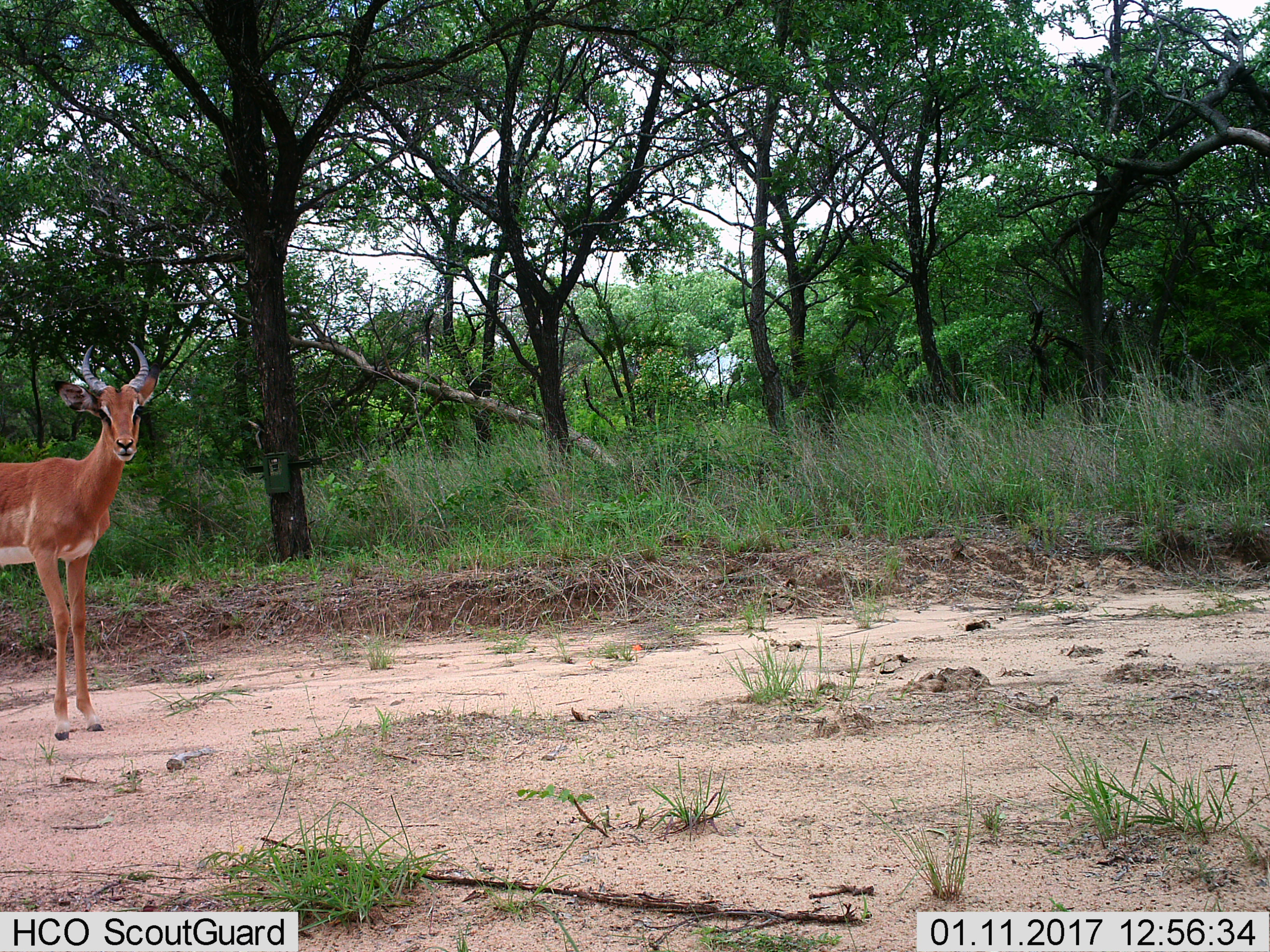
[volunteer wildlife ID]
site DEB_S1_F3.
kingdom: Animalia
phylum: Chordata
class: Mammalia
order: Artiodactyla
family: Bovidae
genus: Aepyceros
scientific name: Aepyceros melampus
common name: impala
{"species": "impala (Aepyceros melampus)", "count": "1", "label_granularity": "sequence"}